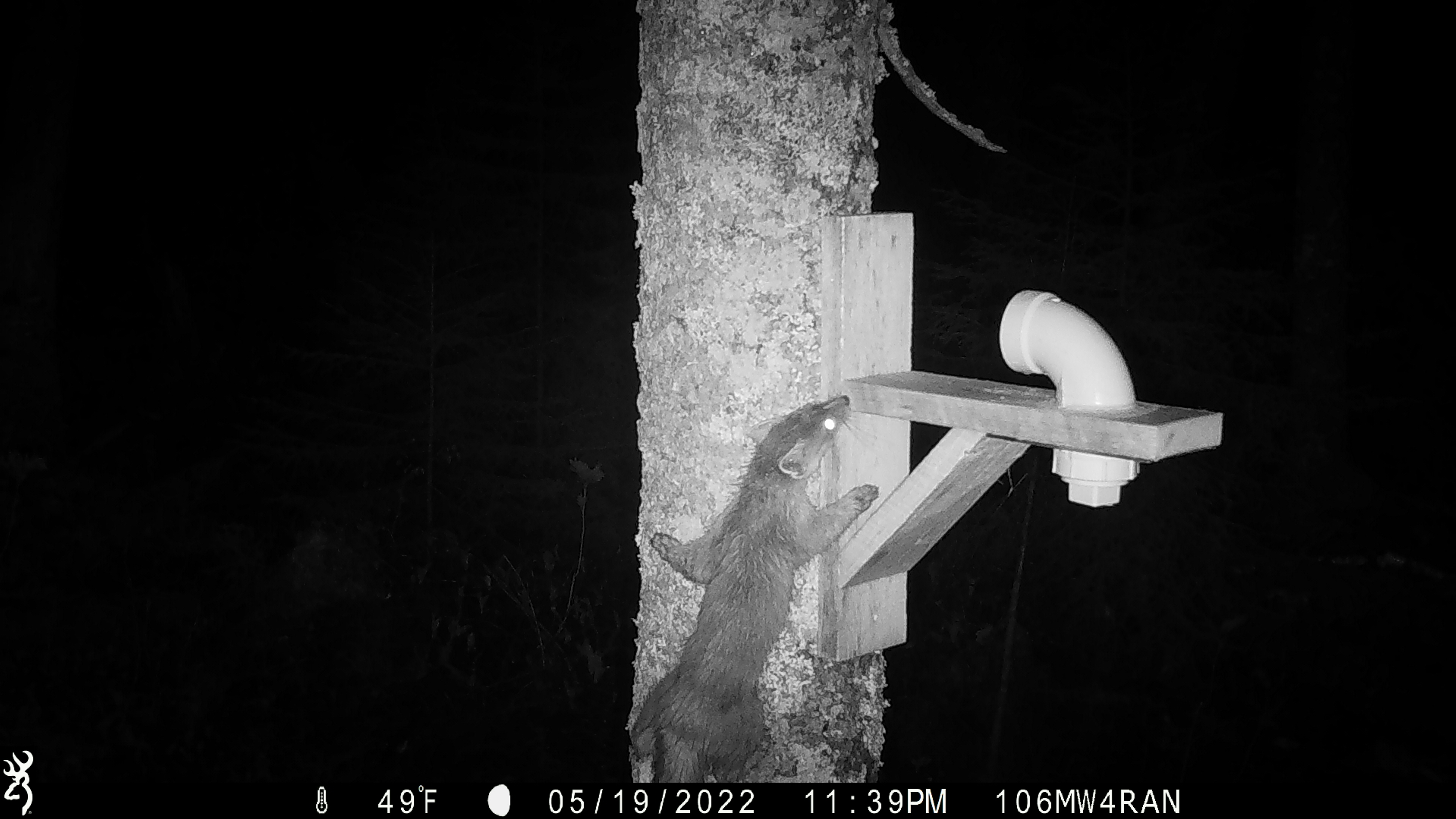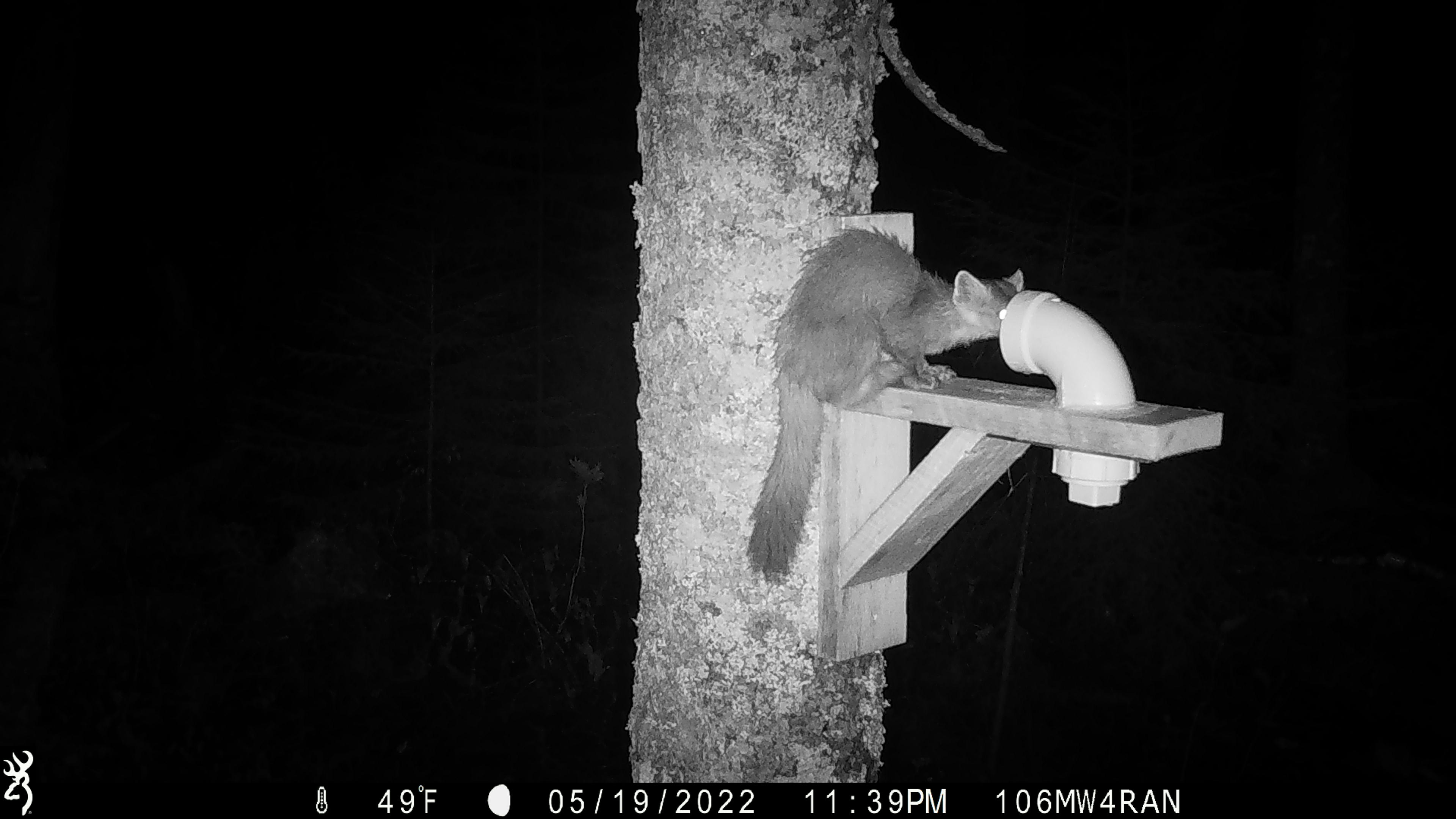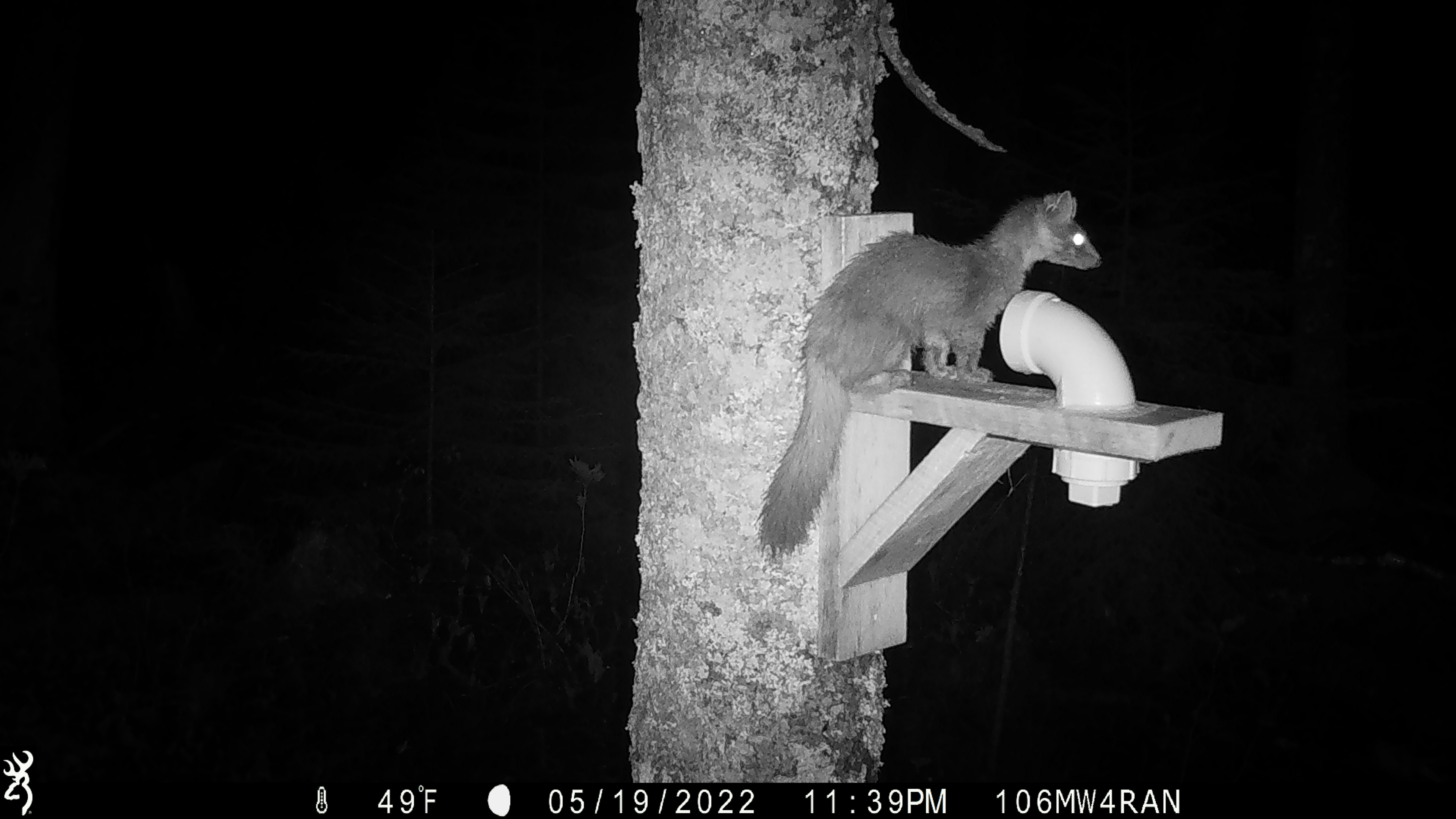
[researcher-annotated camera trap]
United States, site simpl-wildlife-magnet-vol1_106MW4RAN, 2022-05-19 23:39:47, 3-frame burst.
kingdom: Animalia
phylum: Chordata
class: Mammalia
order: Carnivora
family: Mustelidae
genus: Martes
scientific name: Martes americana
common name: american marten